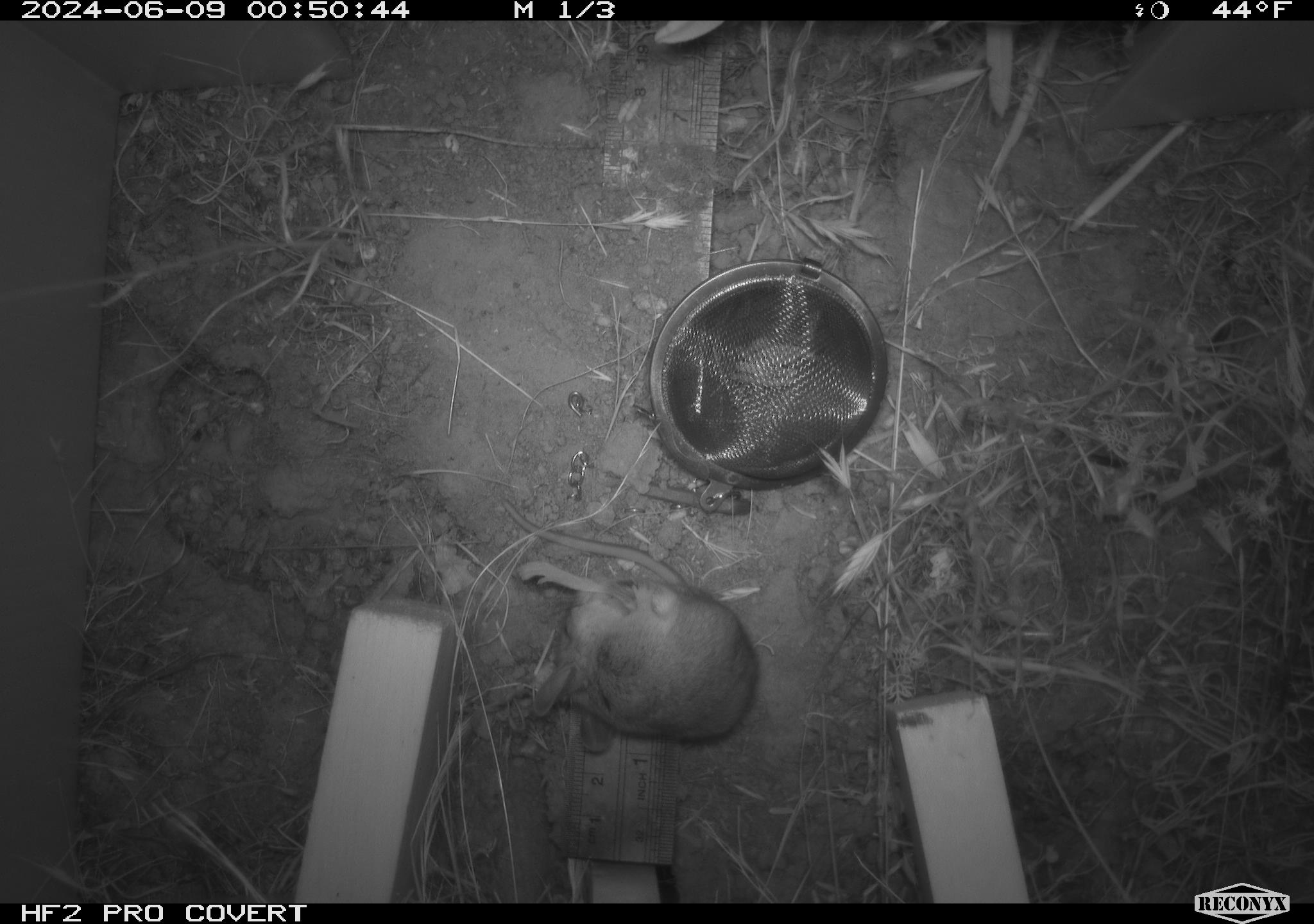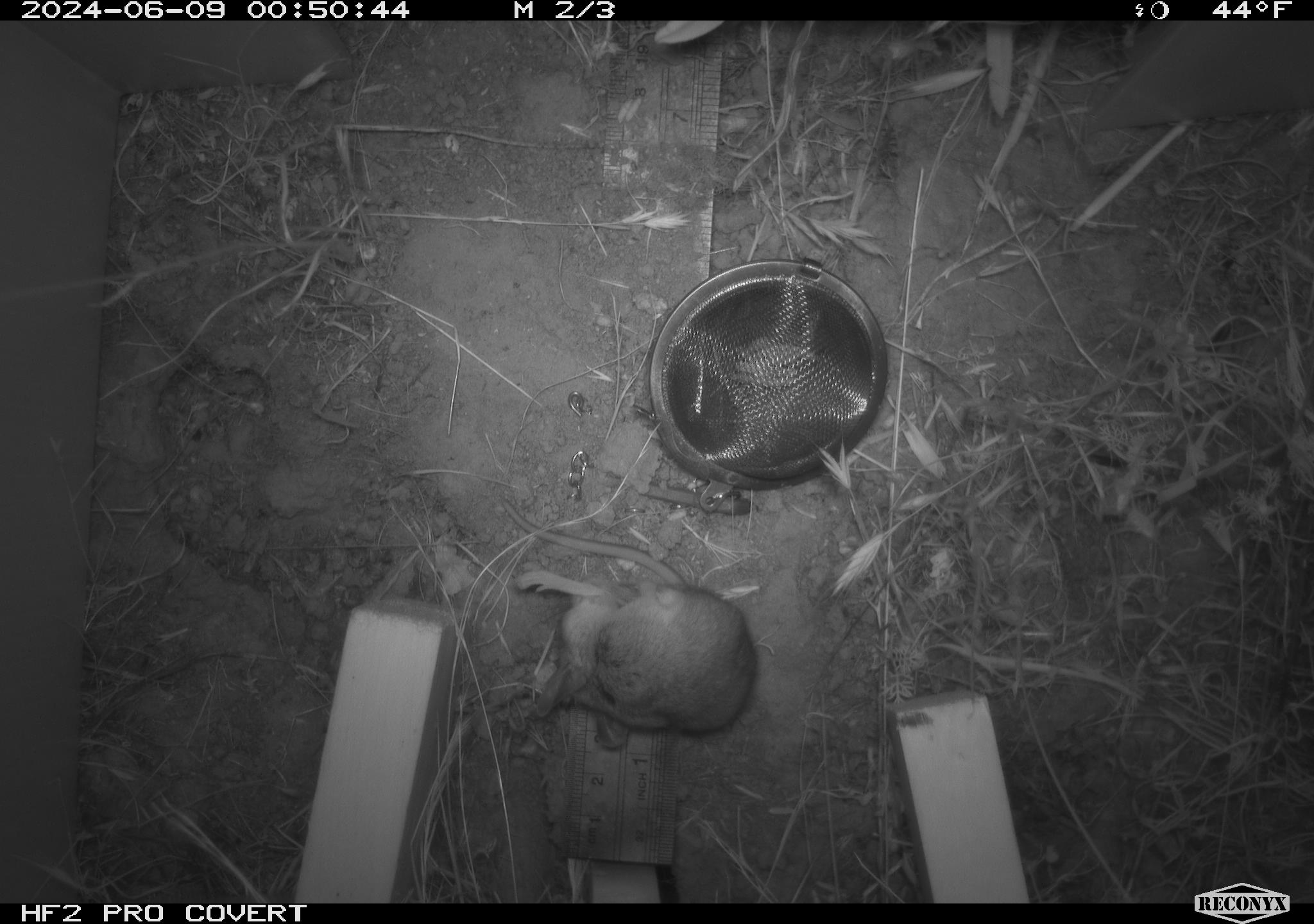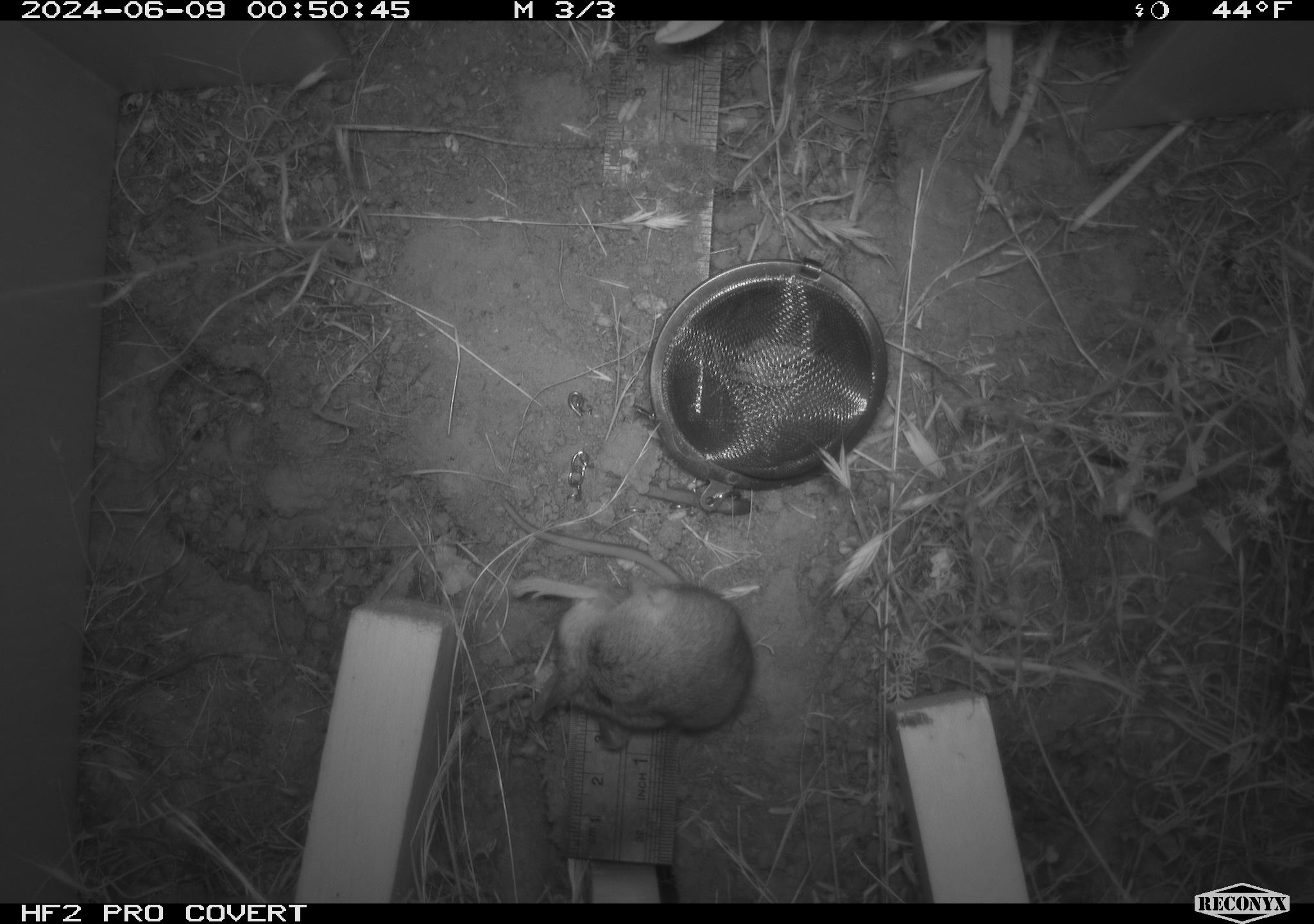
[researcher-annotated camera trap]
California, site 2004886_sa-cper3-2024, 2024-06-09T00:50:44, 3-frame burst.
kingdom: Animalia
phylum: Chordata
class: Mammalia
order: Rodentia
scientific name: Rodentia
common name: rodent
Rodent (Rodentia).